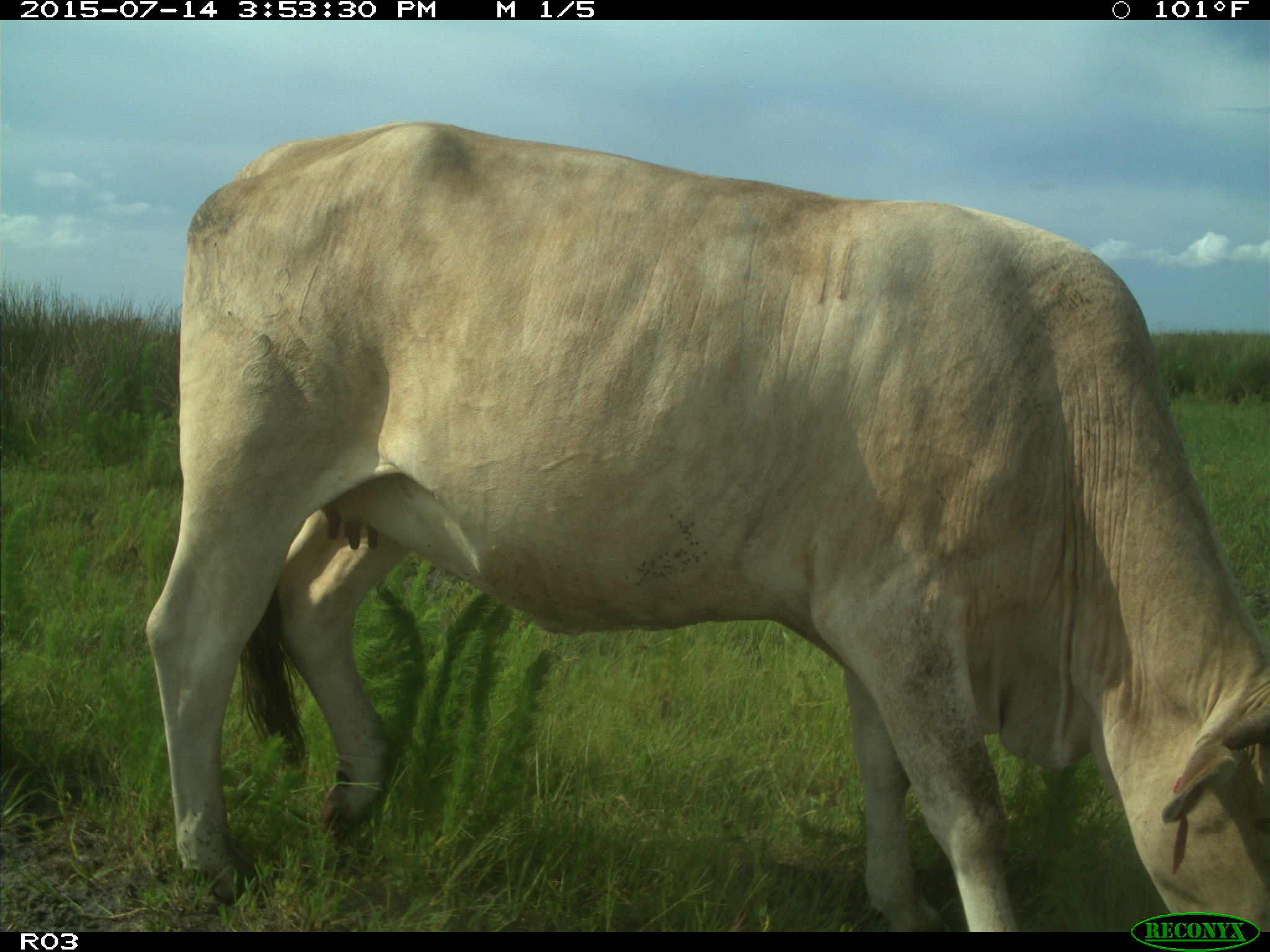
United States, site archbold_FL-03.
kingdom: Animalia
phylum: Chordata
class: Mammalia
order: Artiodactyla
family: Bovidae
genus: Bos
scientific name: Bos taurus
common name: domestic cow